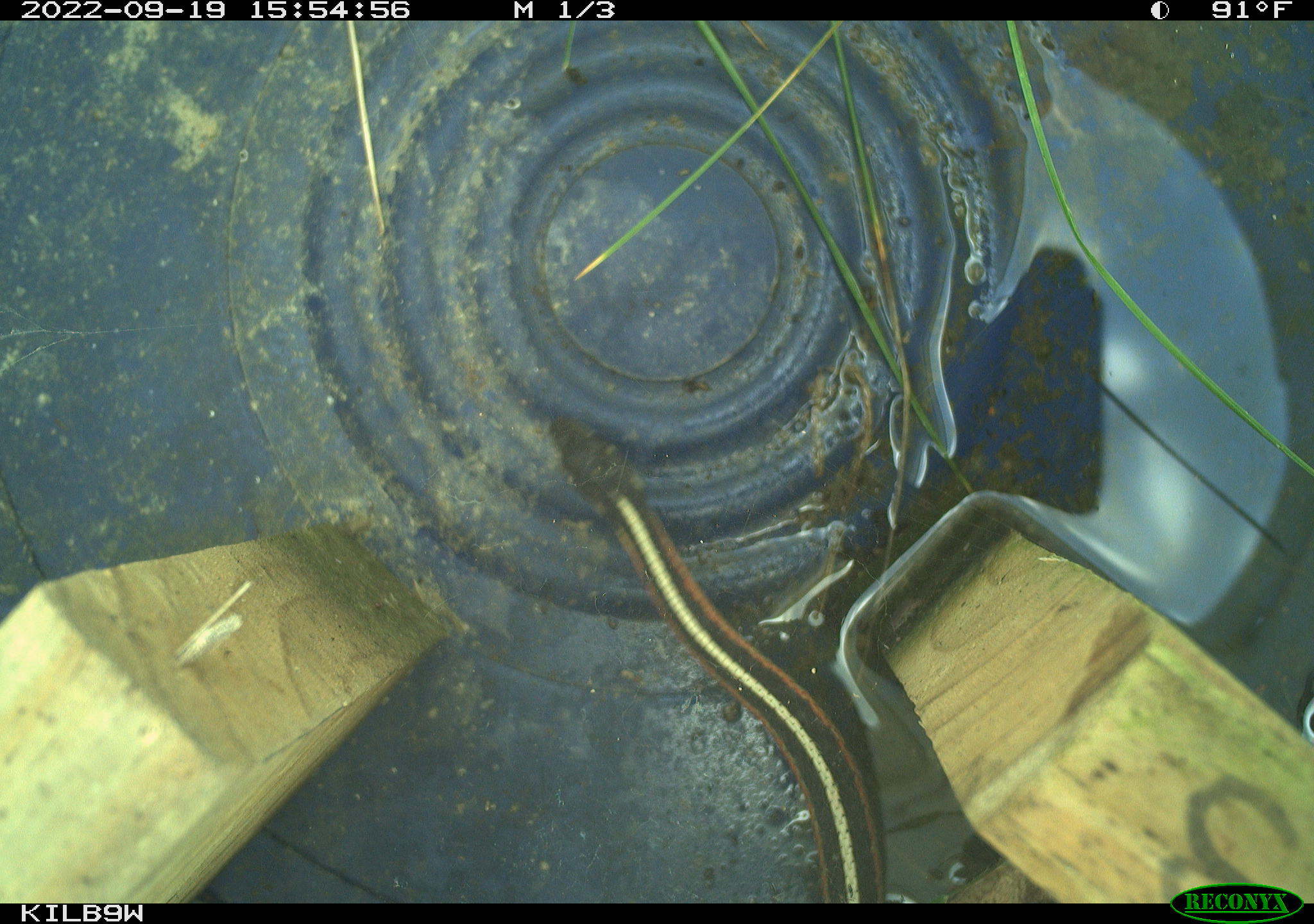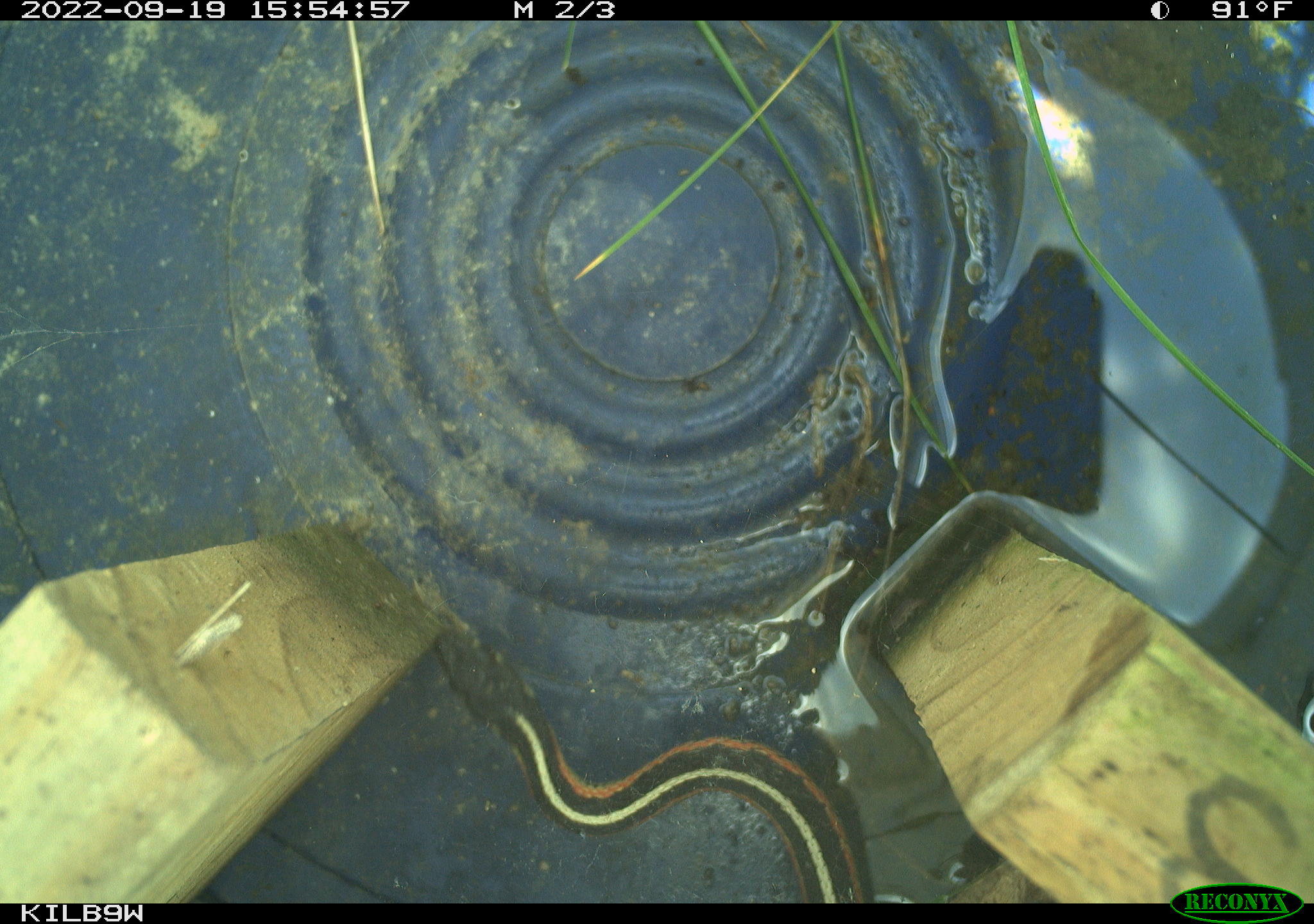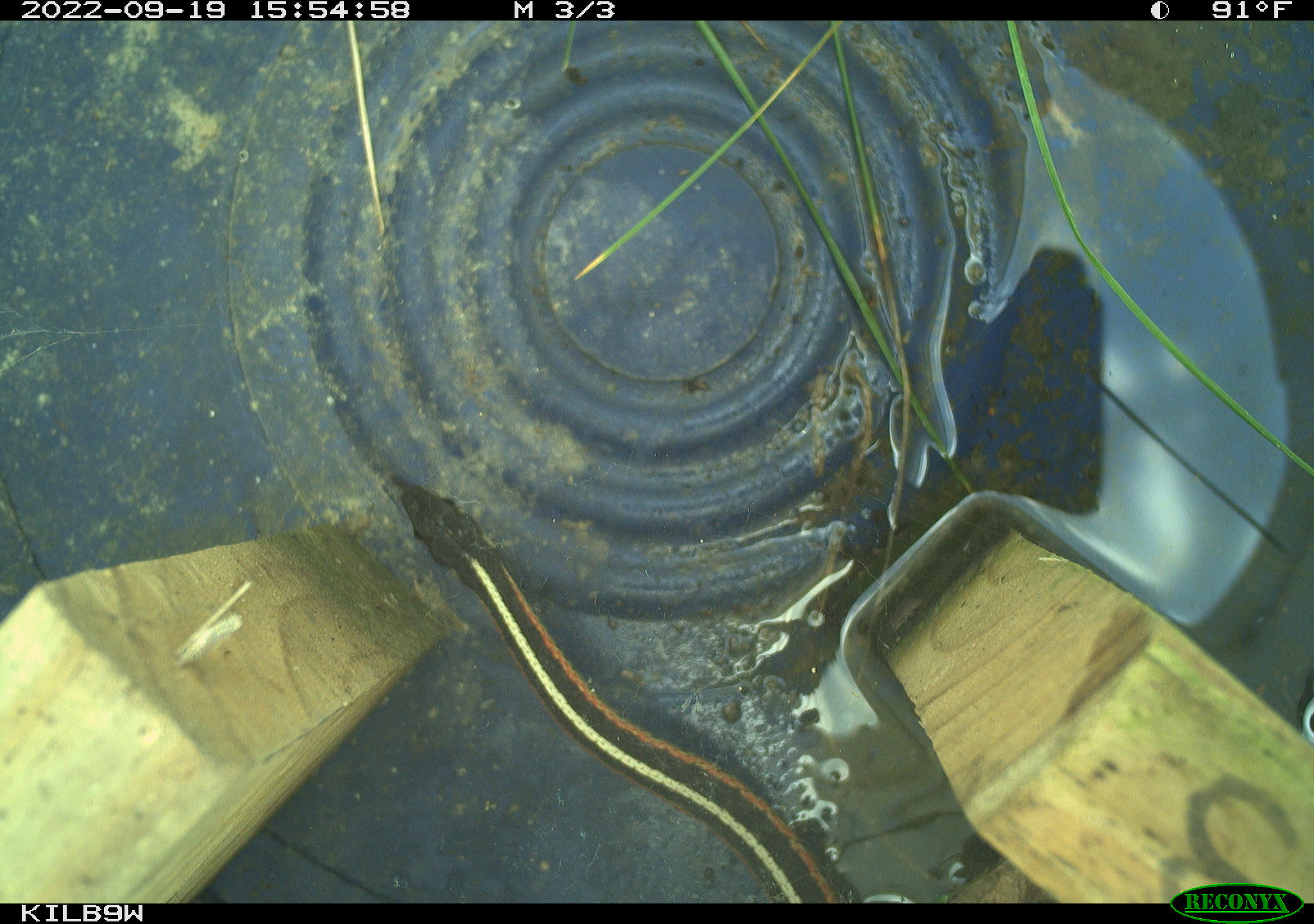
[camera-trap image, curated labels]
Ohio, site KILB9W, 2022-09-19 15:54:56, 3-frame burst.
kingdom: Animalia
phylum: Chordata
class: Reptilia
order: Squamata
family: Colubridae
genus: Thamnophis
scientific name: Thamnophis sirtalis sirtalis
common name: eastern gartersnake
Eastern gartersnake (Thamnophis sirtalis sirtalis).